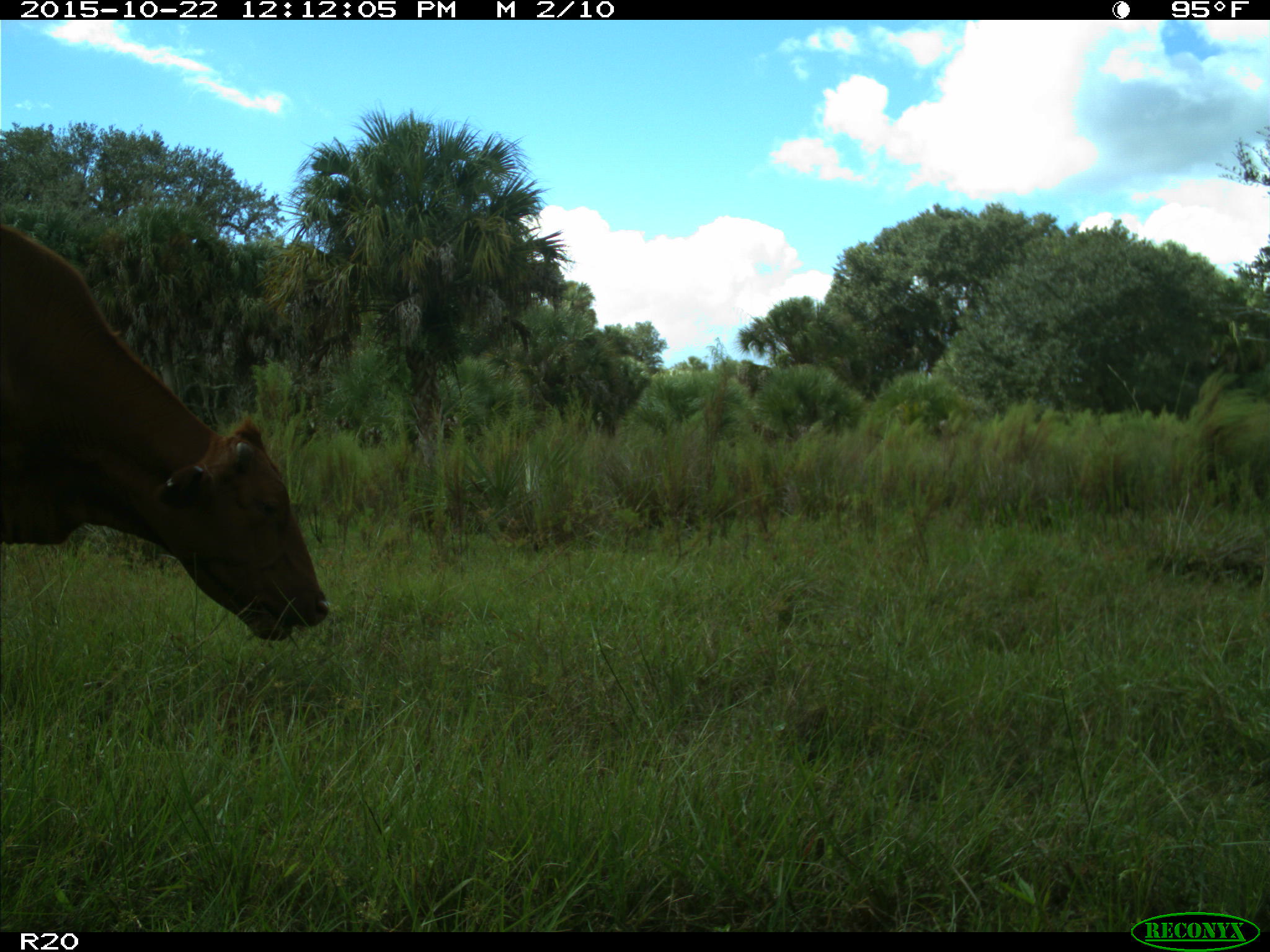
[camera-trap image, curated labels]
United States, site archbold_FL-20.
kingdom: Animalia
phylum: Chordata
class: Mammalia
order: Artiodactyla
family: Bovidae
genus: Bos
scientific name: Bos taurus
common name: domestic cow